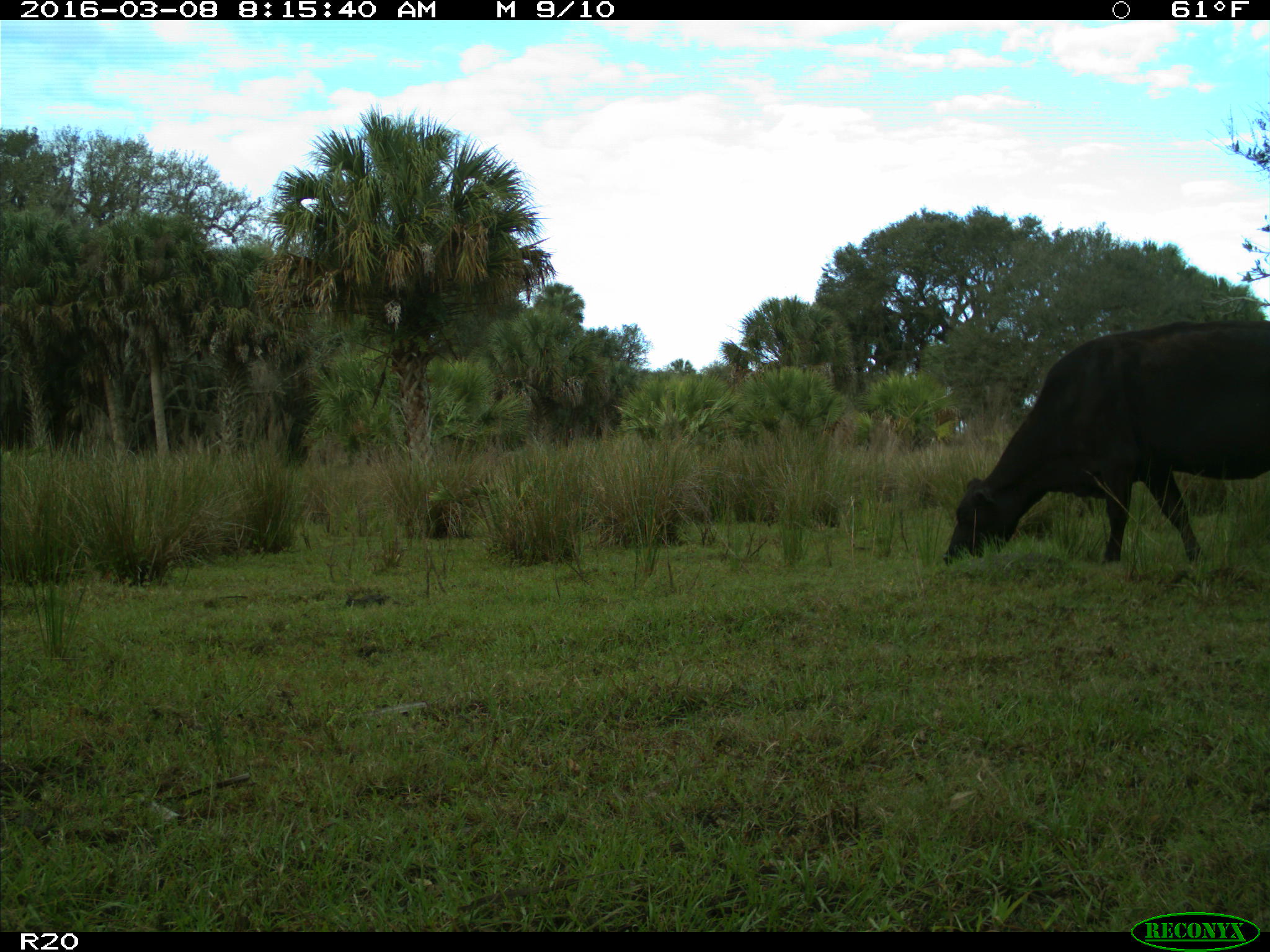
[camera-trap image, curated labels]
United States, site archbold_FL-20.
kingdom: Animalia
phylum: Chordata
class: Mammalia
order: Artiodactyla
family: Bovidae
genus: Bos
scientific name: Bos taurus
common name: domestic cow